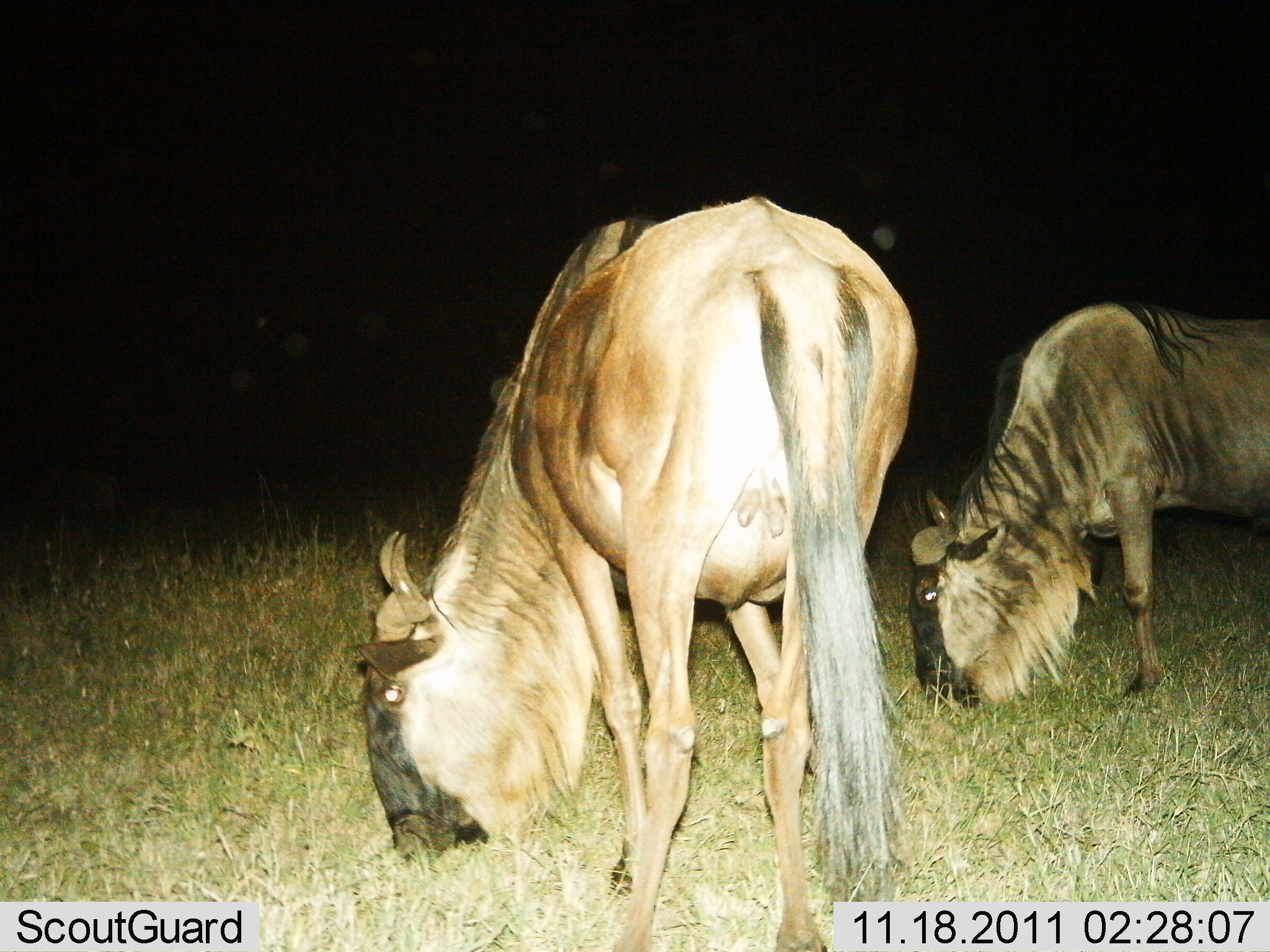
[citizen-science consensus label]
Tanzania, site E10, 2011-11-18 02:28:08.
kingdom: Animalia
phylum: Chordata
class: Mammalia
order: Artiodactyla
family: Bovidae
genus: Connochaetes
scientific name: Connochaetes taurinus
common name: blue wildebeest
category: wildebeest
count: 2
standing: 27%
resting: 0%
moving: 0%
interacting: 0%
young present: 0%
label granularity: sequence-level